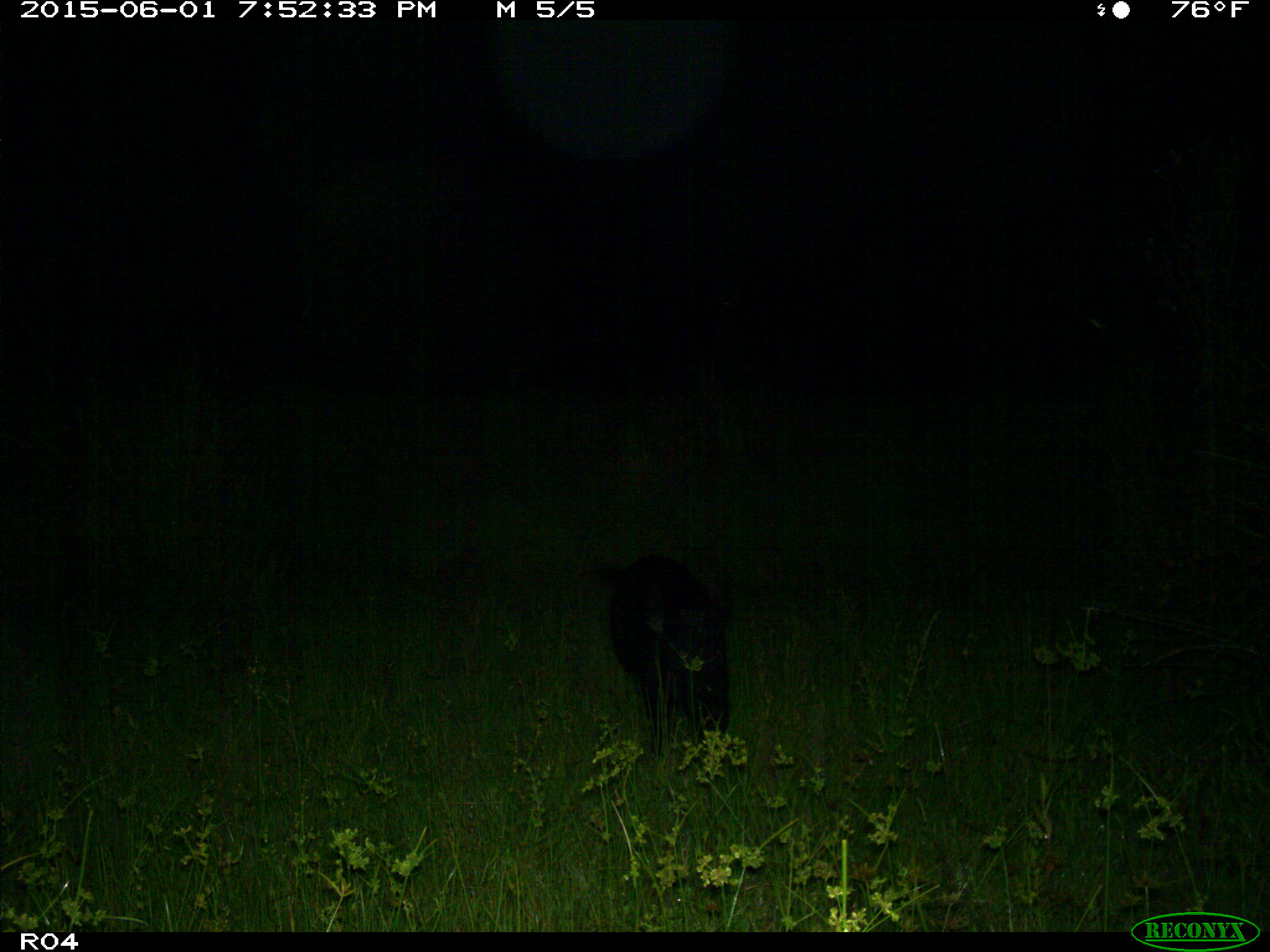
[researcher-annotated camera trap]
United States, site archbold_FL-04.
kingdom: Animalia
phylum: Chordata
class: Mammalia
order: Artiodactyla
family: Suidae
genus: Sus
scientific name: Sus scrofa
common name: wild boar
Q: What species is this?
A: Sus scrofa (wild boar).